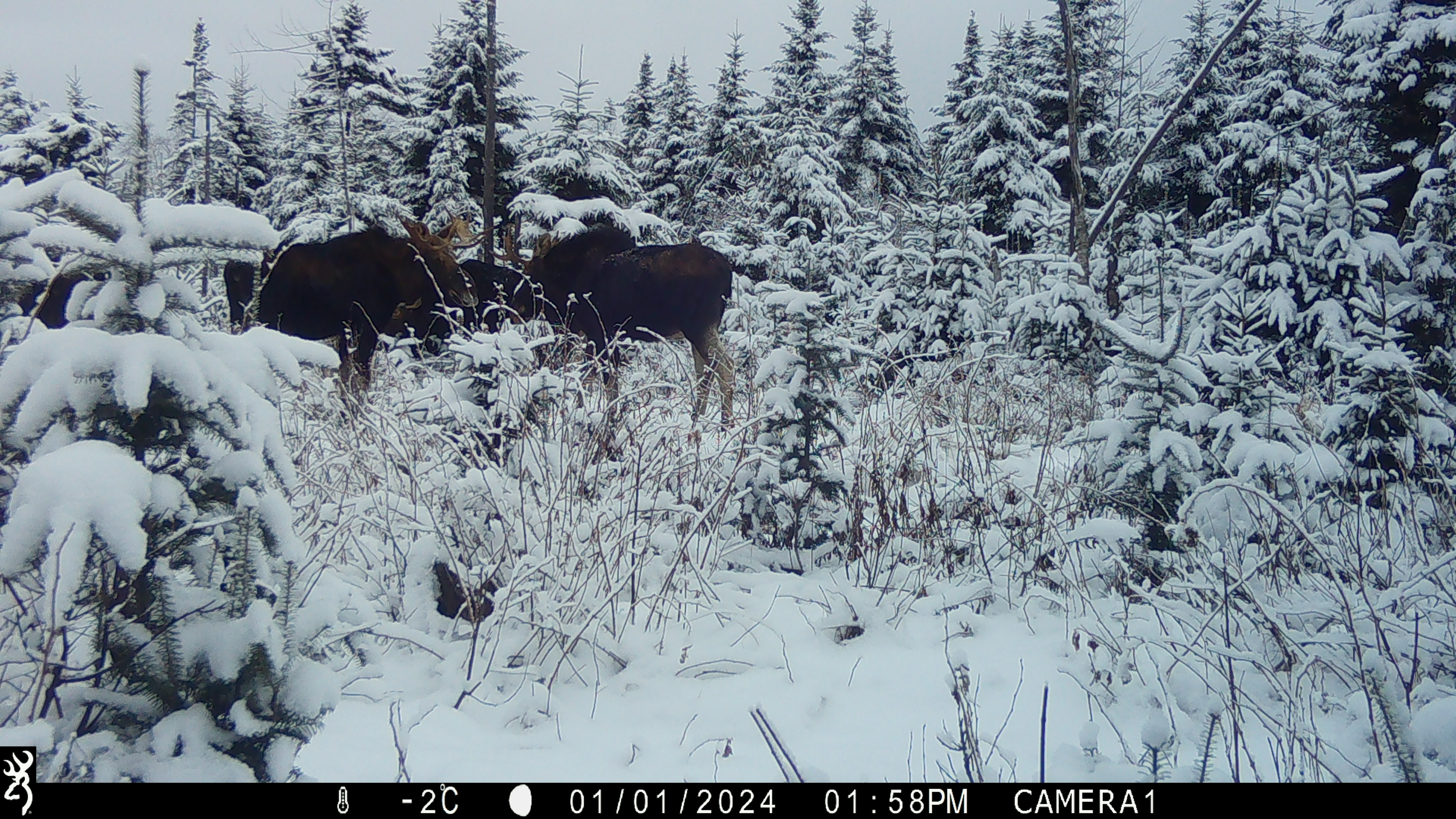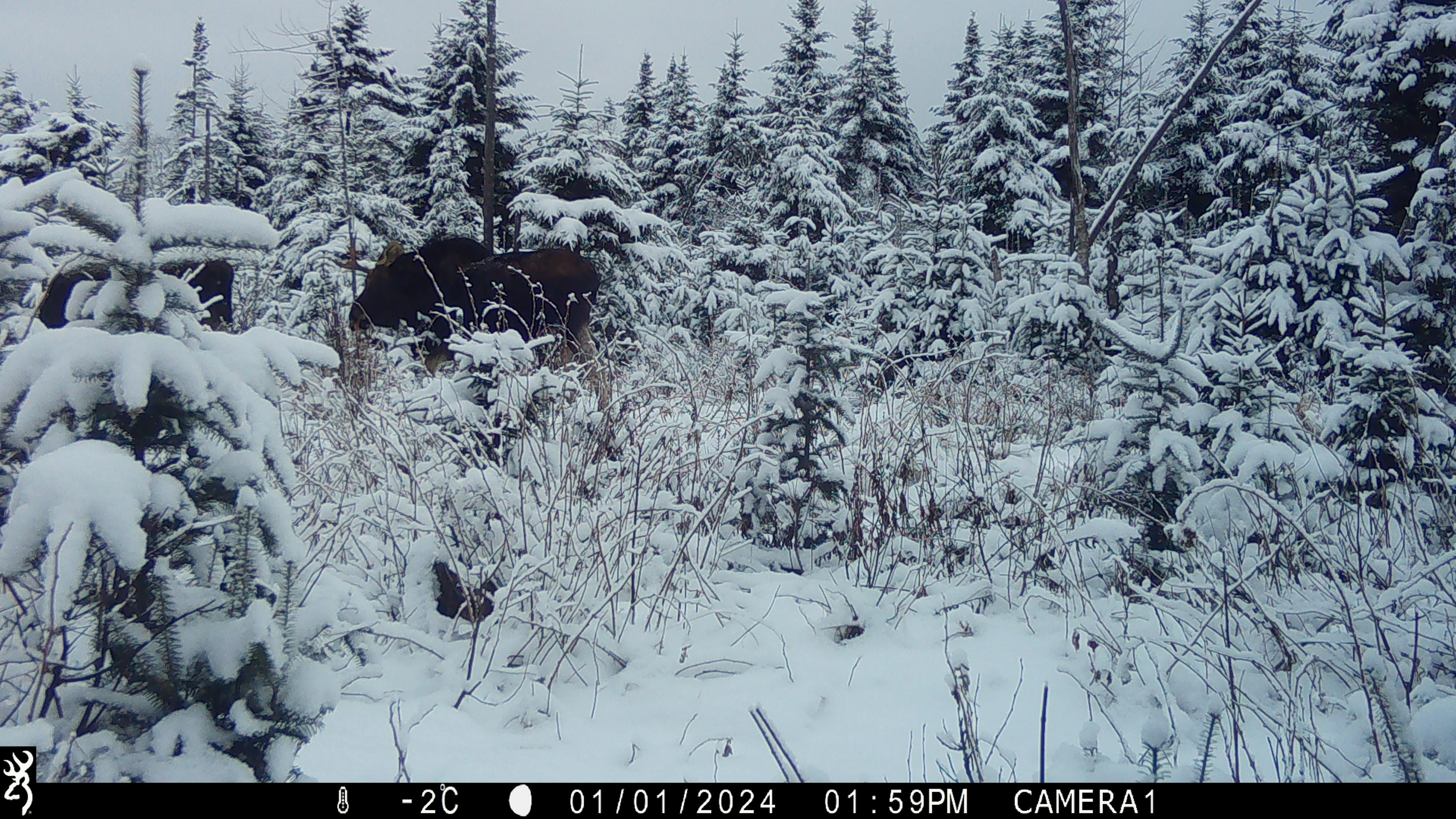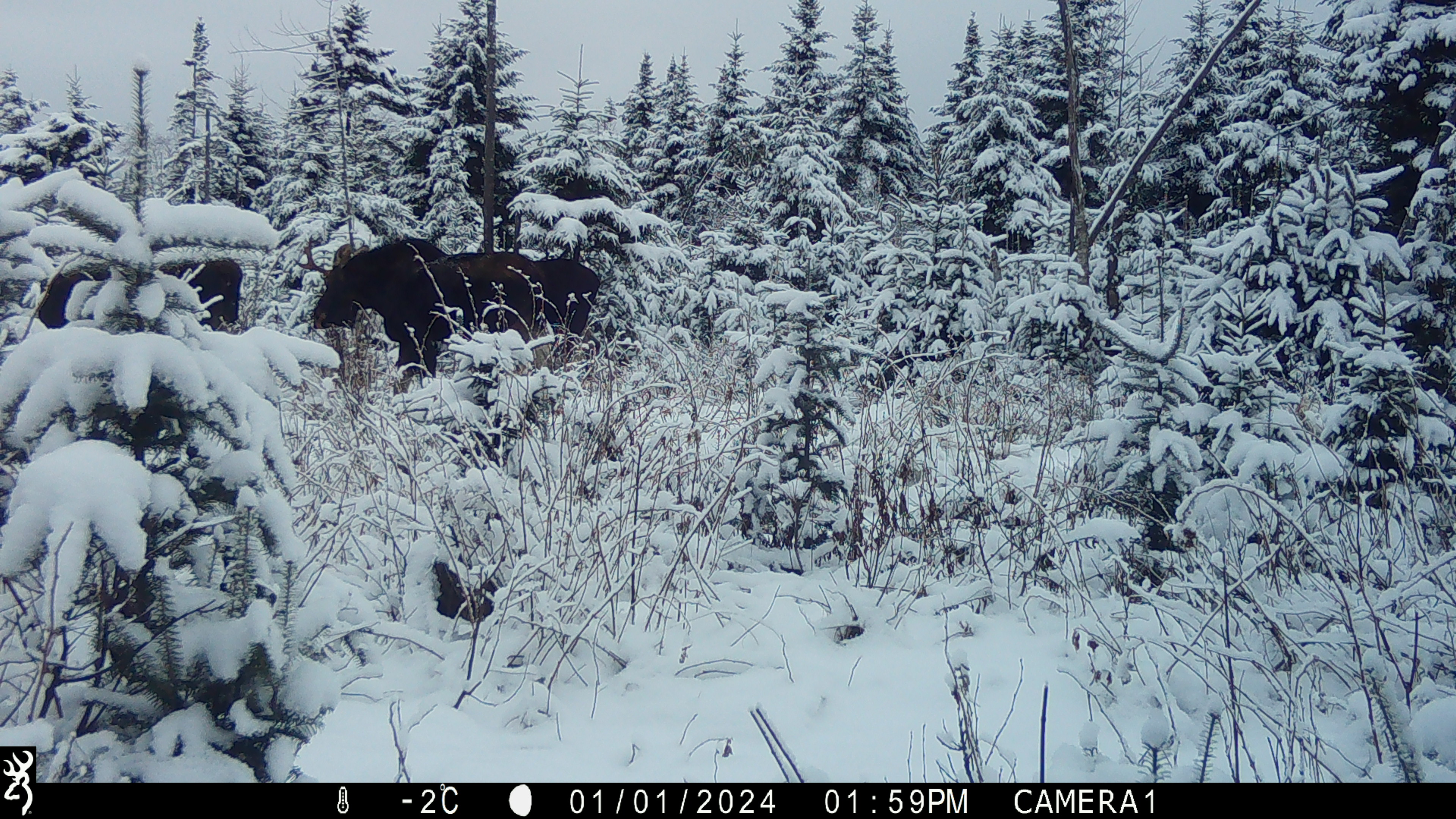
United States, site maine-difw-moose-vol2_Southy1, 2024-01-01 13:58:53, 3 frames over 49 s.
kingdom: Animalia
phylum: Chordata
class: Mammalia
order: Artiodactyla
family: Cervidae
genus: Alces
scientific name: Alces alces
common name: moose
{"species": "moose (Alces alces)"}